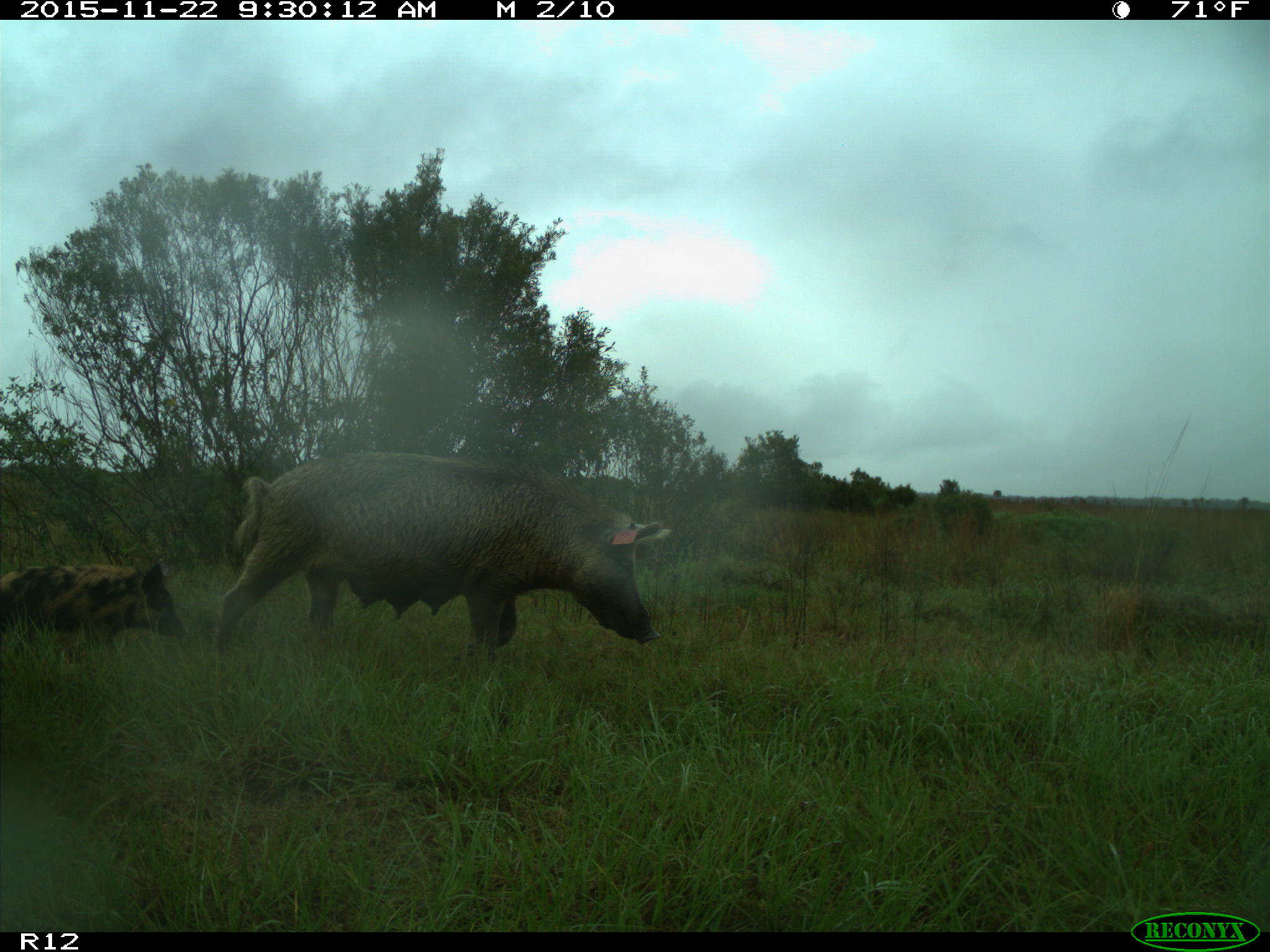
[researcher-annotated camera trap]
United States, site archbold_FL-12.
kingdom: Animalia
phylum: Chordata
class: Mammalia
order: Artiodactyla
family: Suidae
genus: Sus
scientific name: Sus scrofa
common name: wild boar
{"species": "Sus scrofa (wild boar)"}